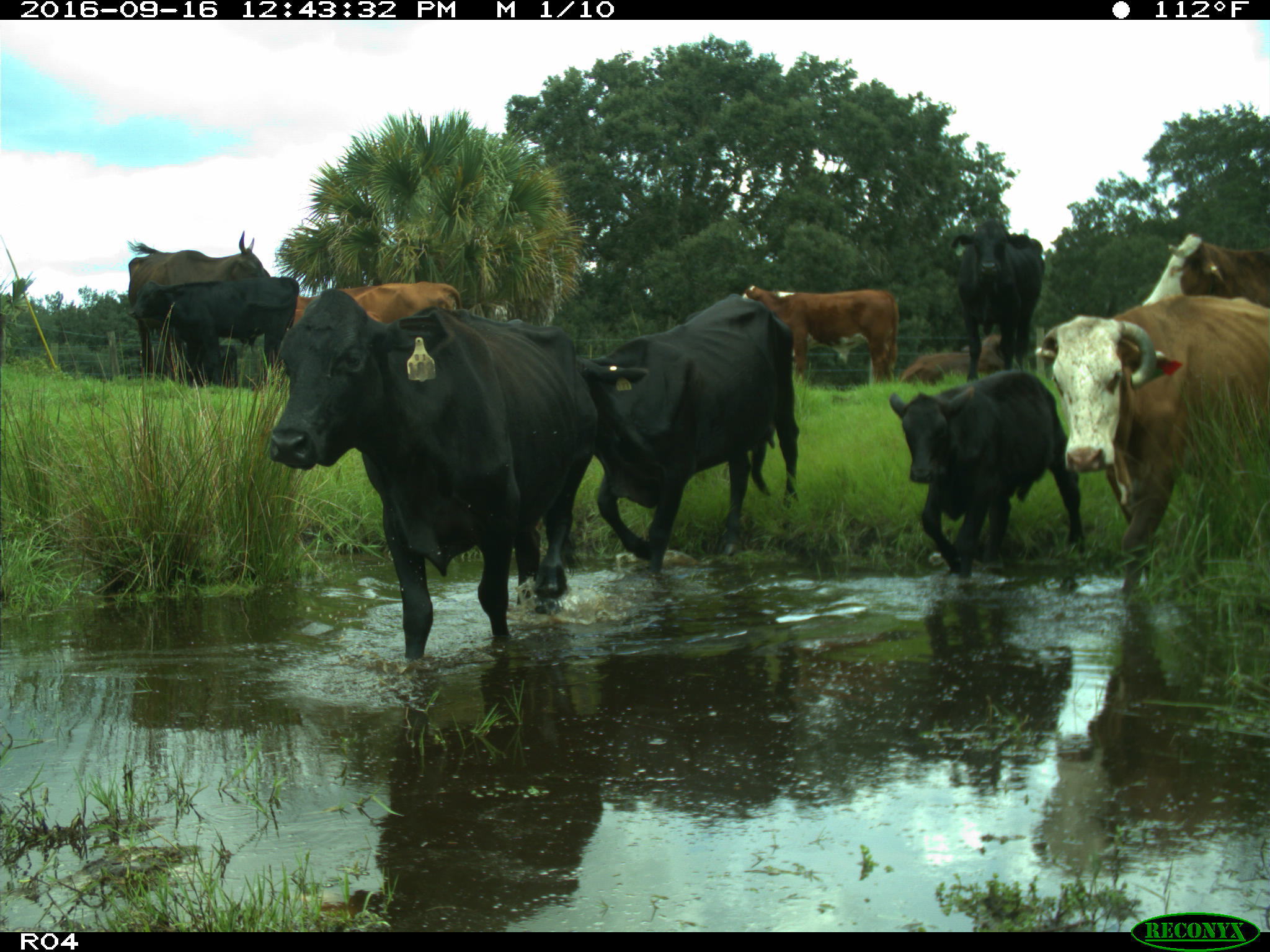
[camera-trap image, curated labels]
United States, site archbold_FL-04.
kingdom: Animalia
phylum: Chordata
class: Mammalia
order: Artiodactyla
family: Bovidae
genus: Bos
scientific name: Bos taurus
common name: domestic cow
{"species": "Bos taurus (domestic cow)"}